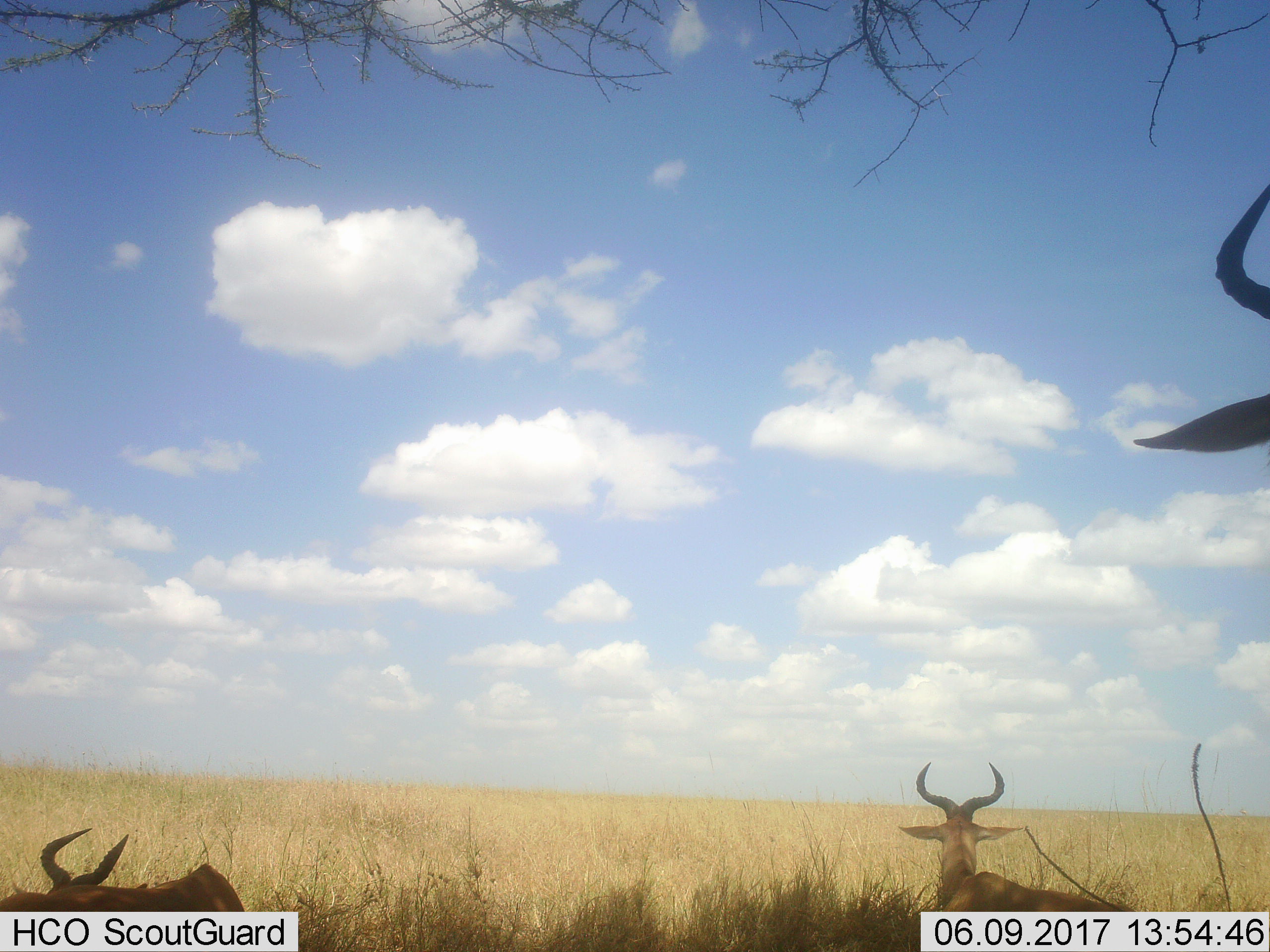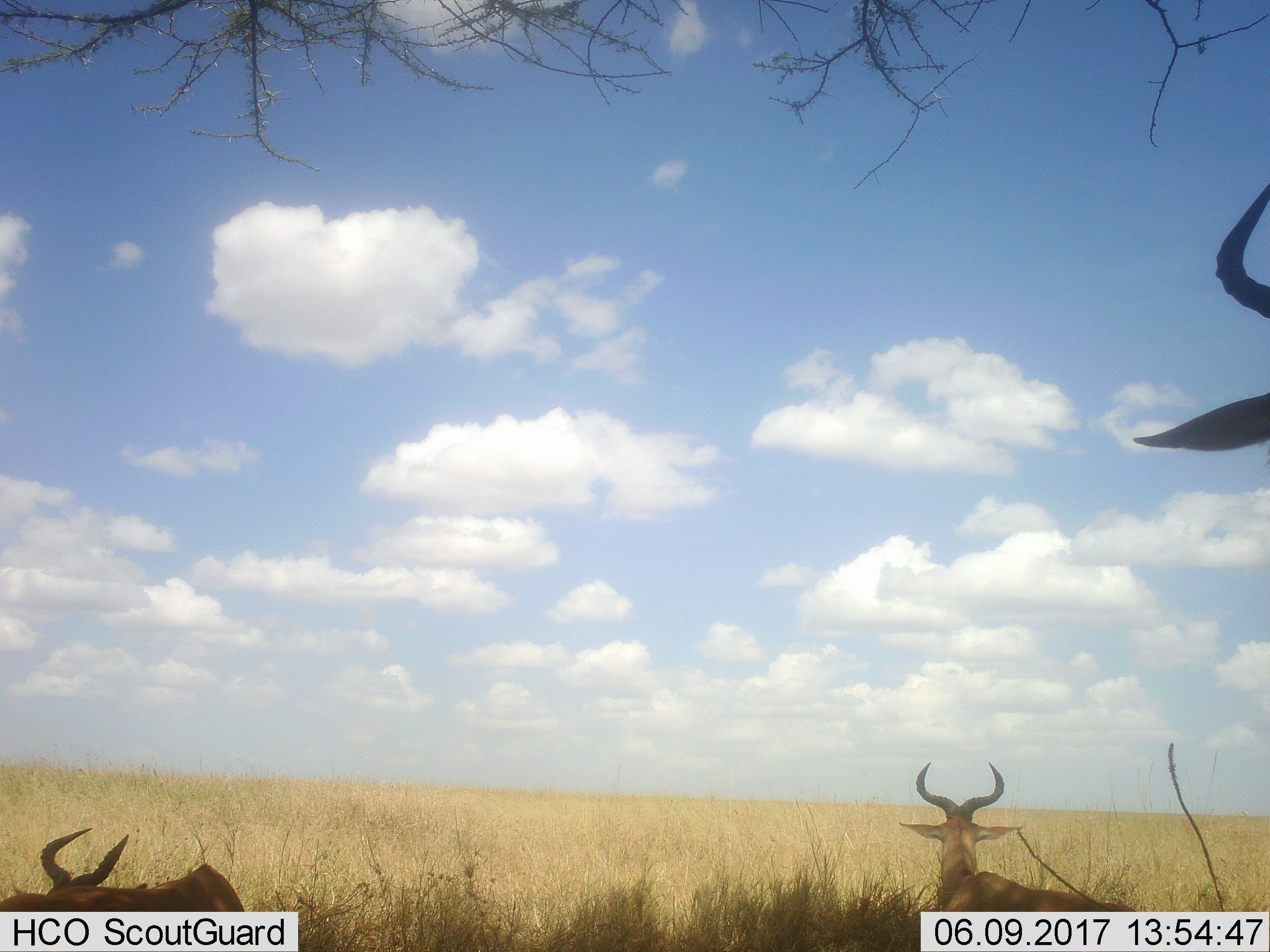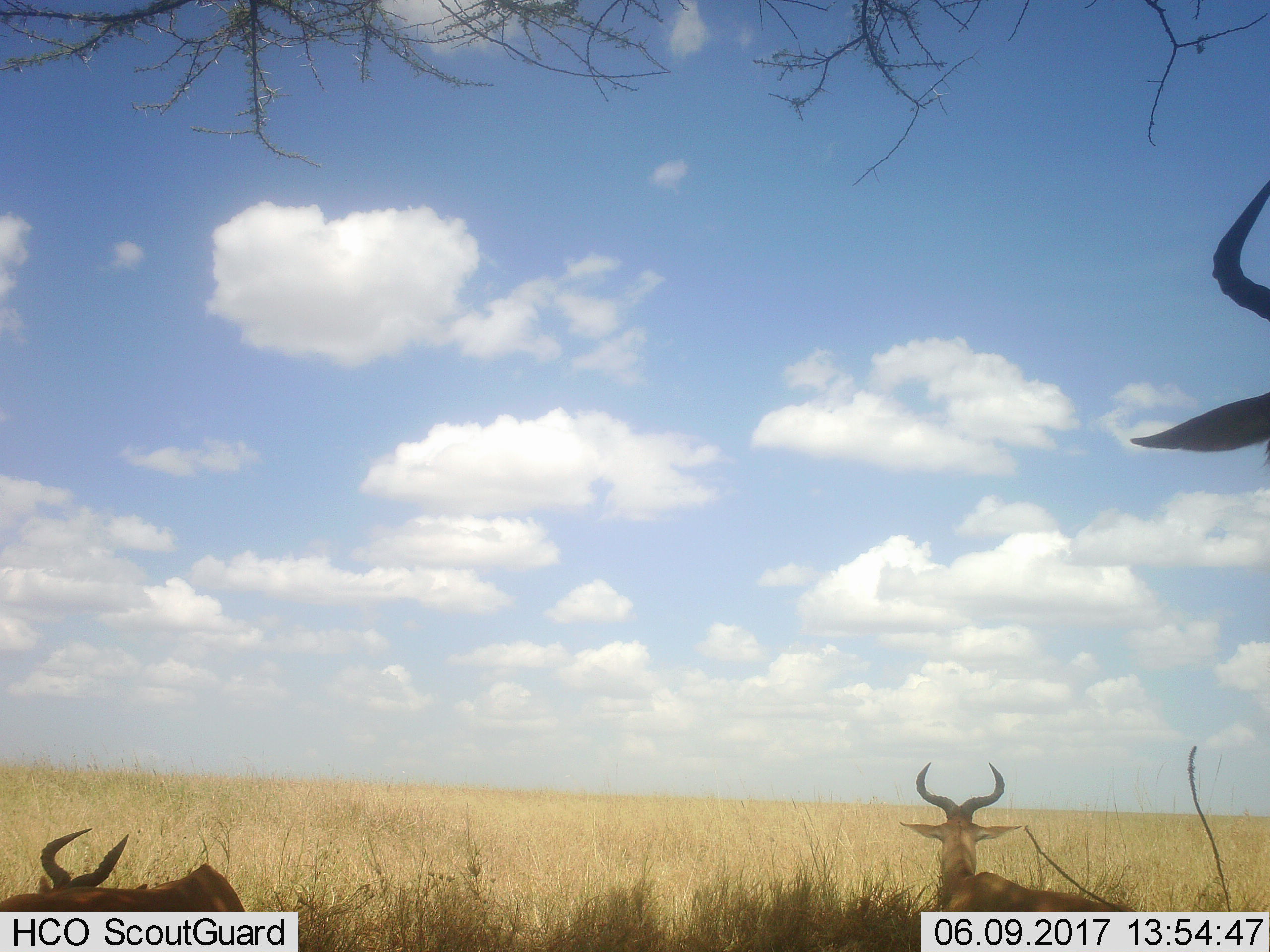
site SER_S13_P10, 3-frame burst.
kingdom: Animalia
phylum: Chordata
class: Mammalia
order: Artiodactyla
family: Bovidae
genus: Alcelaphus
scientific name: Alcelaphus buselaphus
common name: hartebeest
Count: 3.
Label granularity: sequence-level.